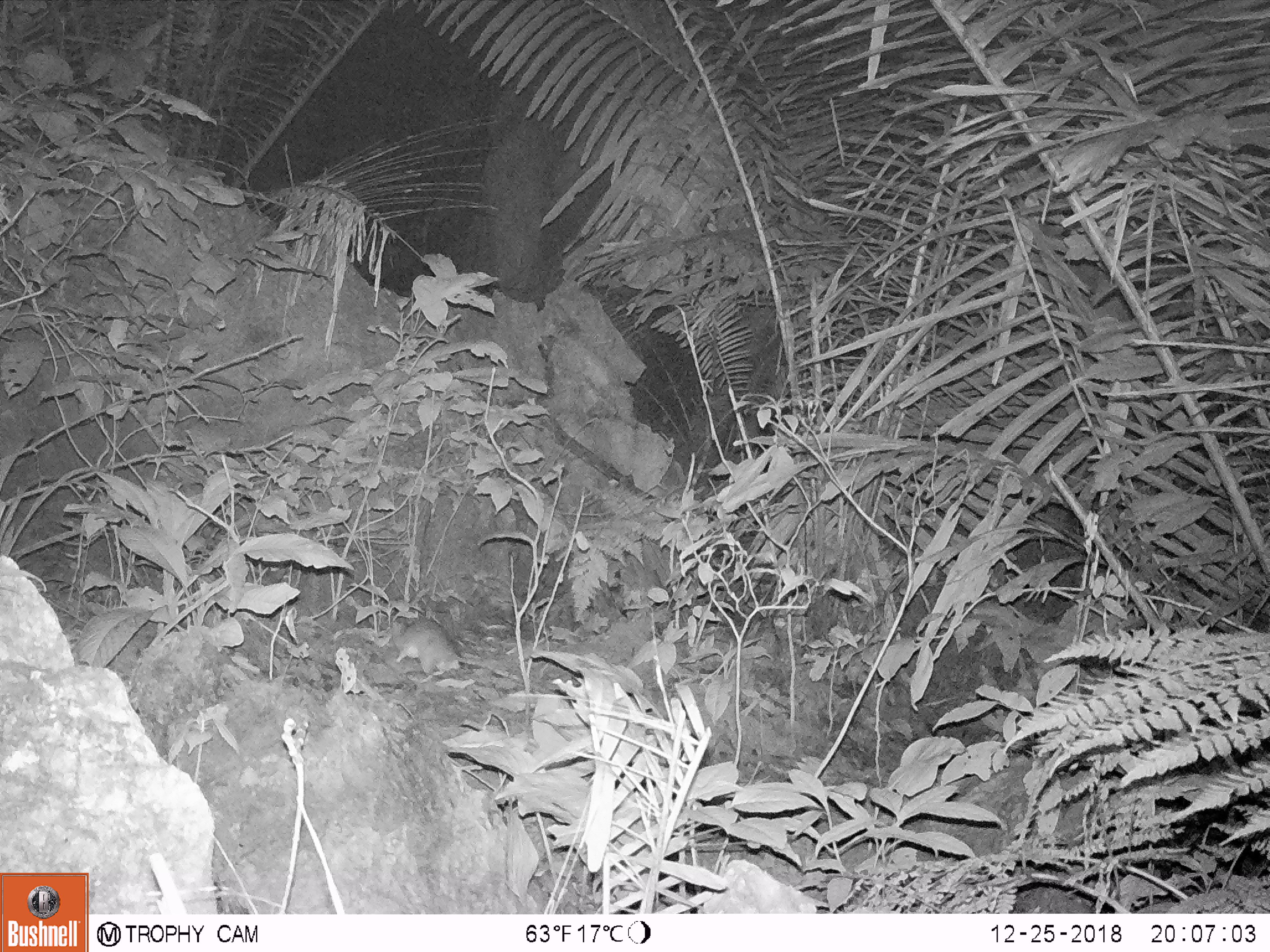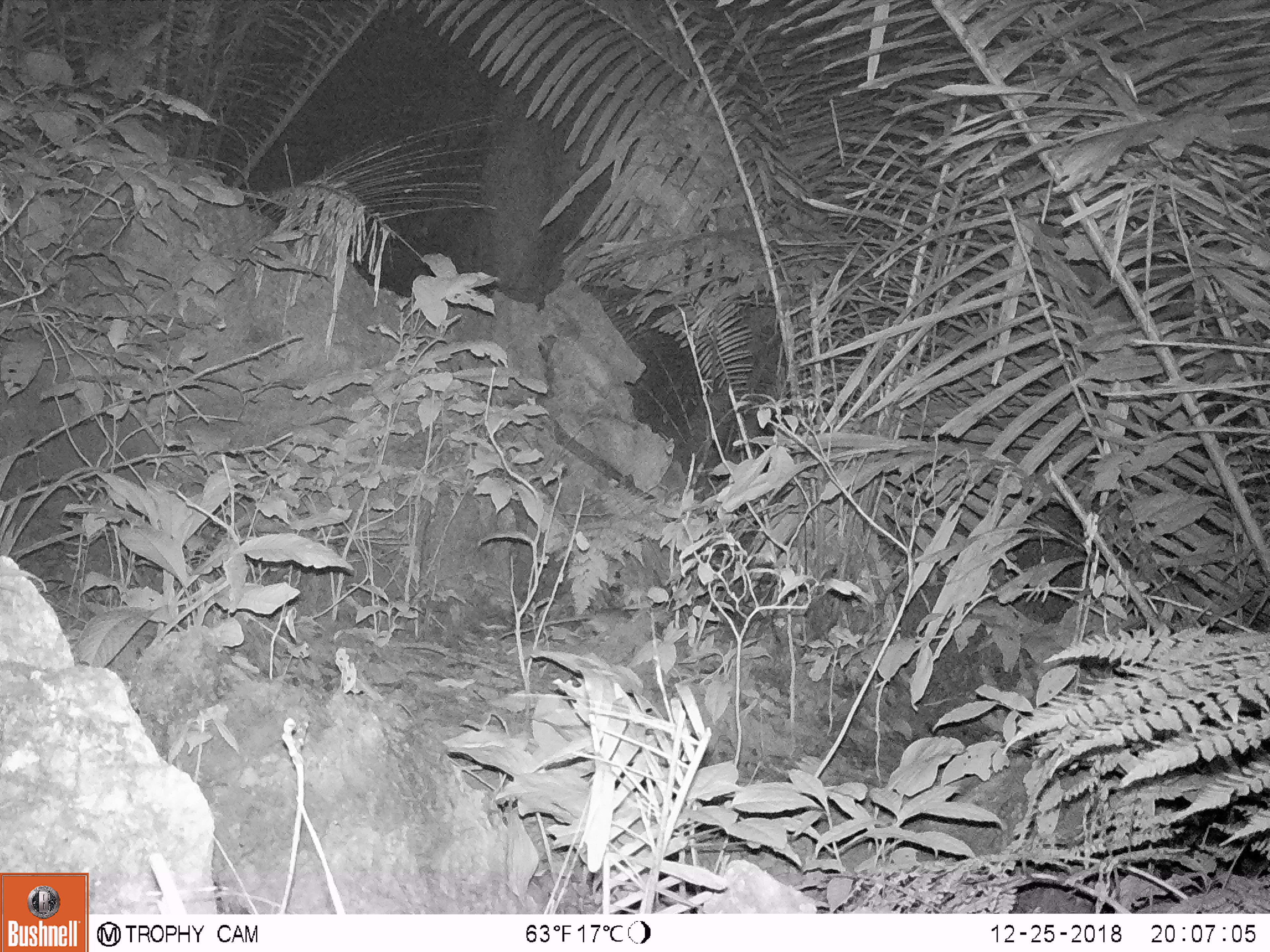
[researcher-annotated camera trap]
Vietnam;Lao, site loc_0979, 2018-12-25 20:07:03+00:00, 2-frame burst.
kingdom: Animalia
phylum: Chordata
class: Mammalia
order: Rodentia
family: Muridae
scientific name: Muridae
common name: old-world mice and rats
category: unidentified murid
Unidentified murid (old-world mice and rats) (Muridae). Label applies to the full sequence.